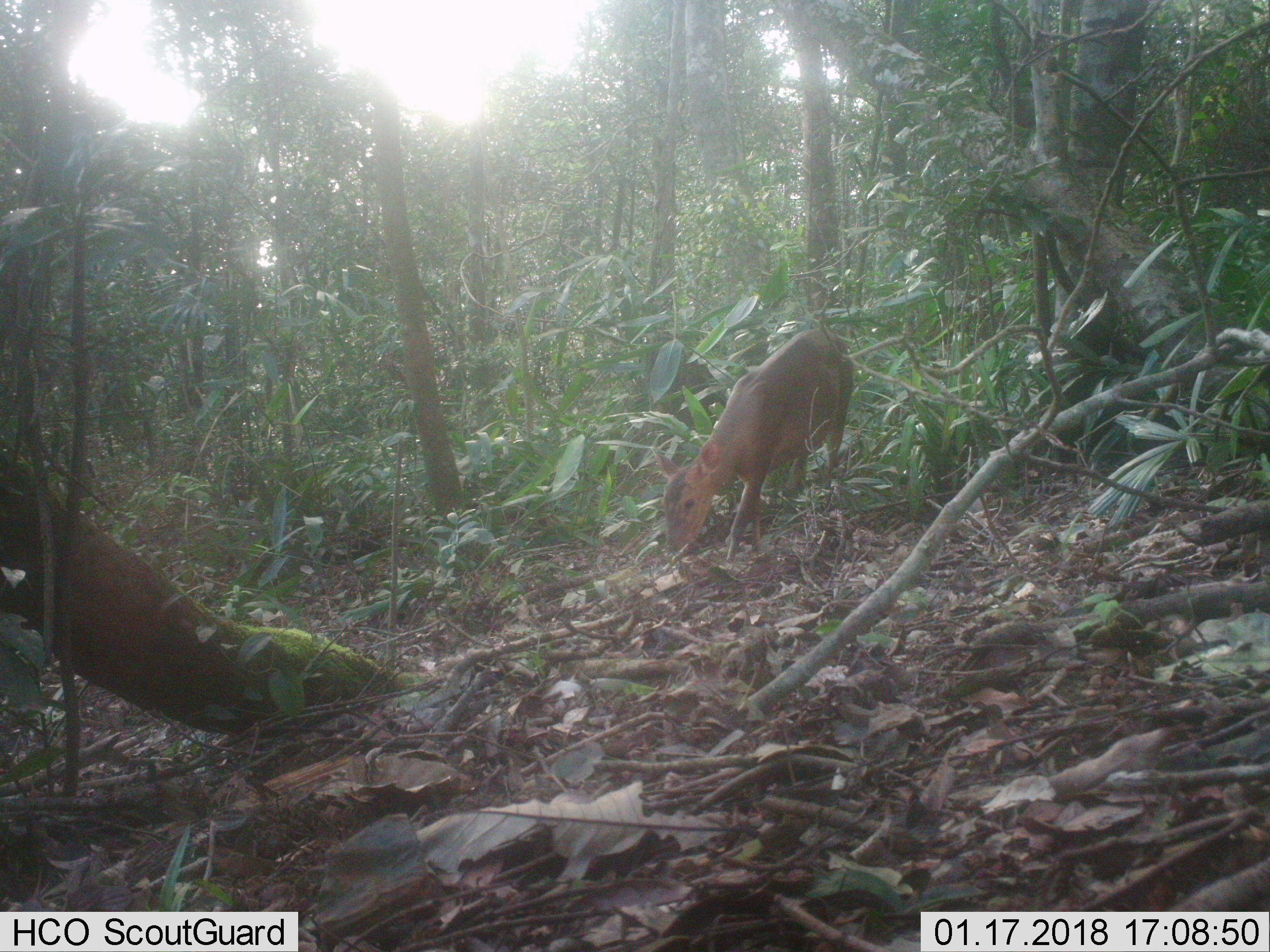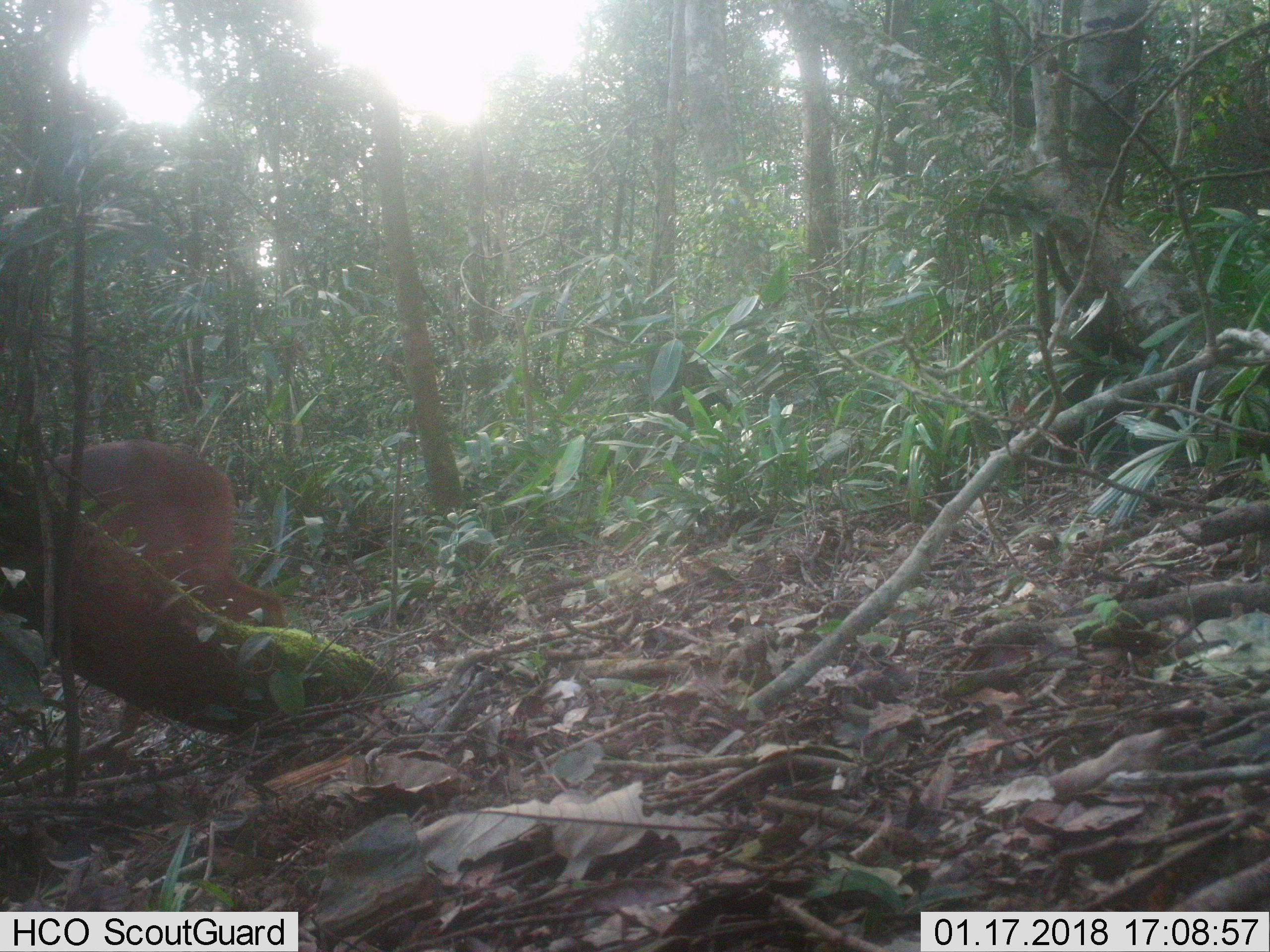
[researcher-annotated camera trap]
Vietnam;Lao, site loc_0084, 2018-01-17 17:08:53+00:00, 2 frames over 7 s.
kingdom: Animalia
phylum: Chordata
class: Mammalia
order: Artiodactyla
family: Cervidae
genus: Muntiacus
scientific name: Muntiacus vuquangensis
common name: large-antlered muntjac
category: large antlered muntjac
Large antlered muntjac (large-antlered muntjac) (Muntiacus vuquangensis). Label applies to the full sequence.